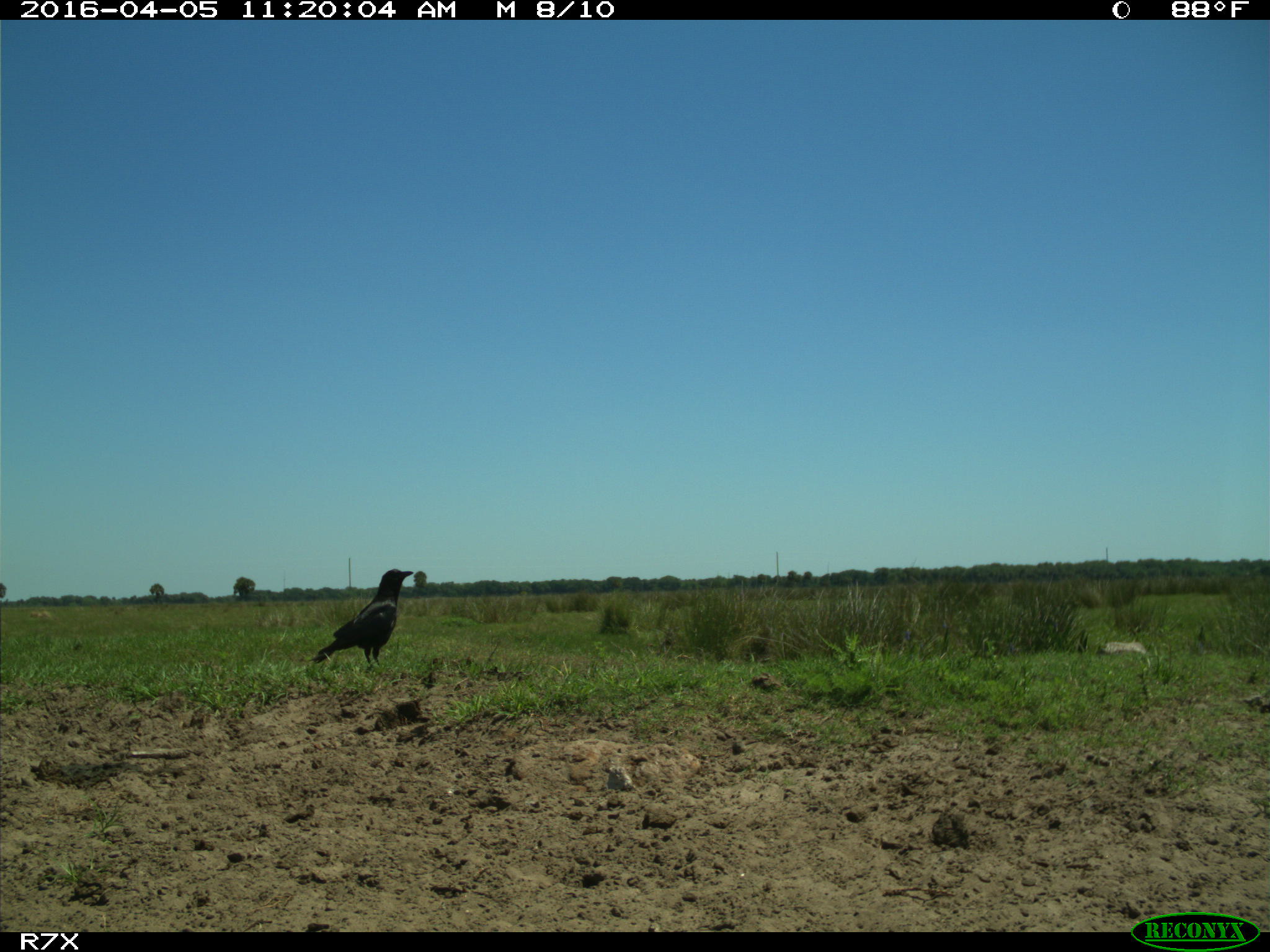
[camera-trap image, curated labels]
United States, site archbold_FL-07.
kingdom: Animalia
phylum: Chordata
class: Aves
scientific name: Aves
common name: birds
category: unidentified bird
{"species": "unidentified bird (birds) (Aves)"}